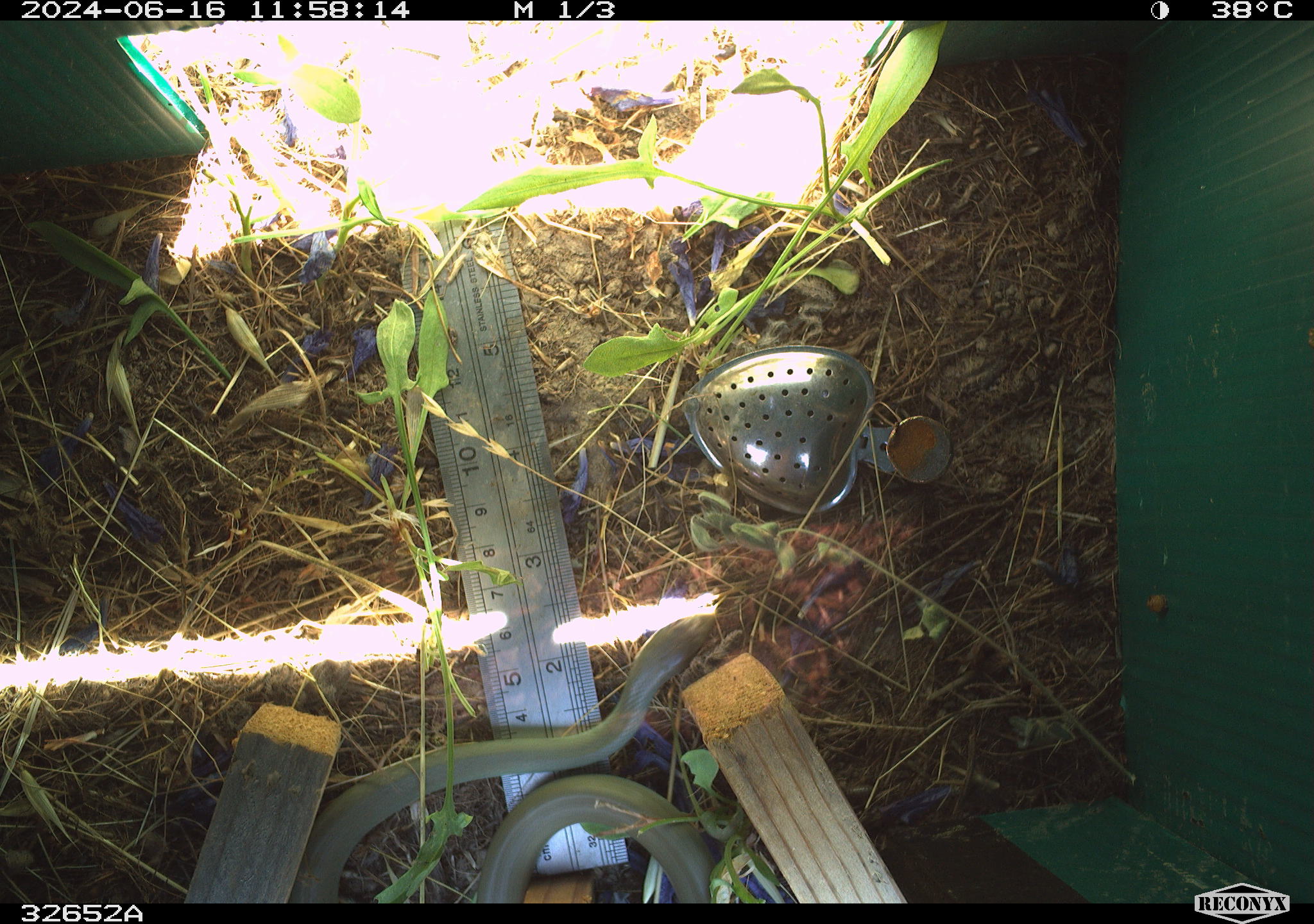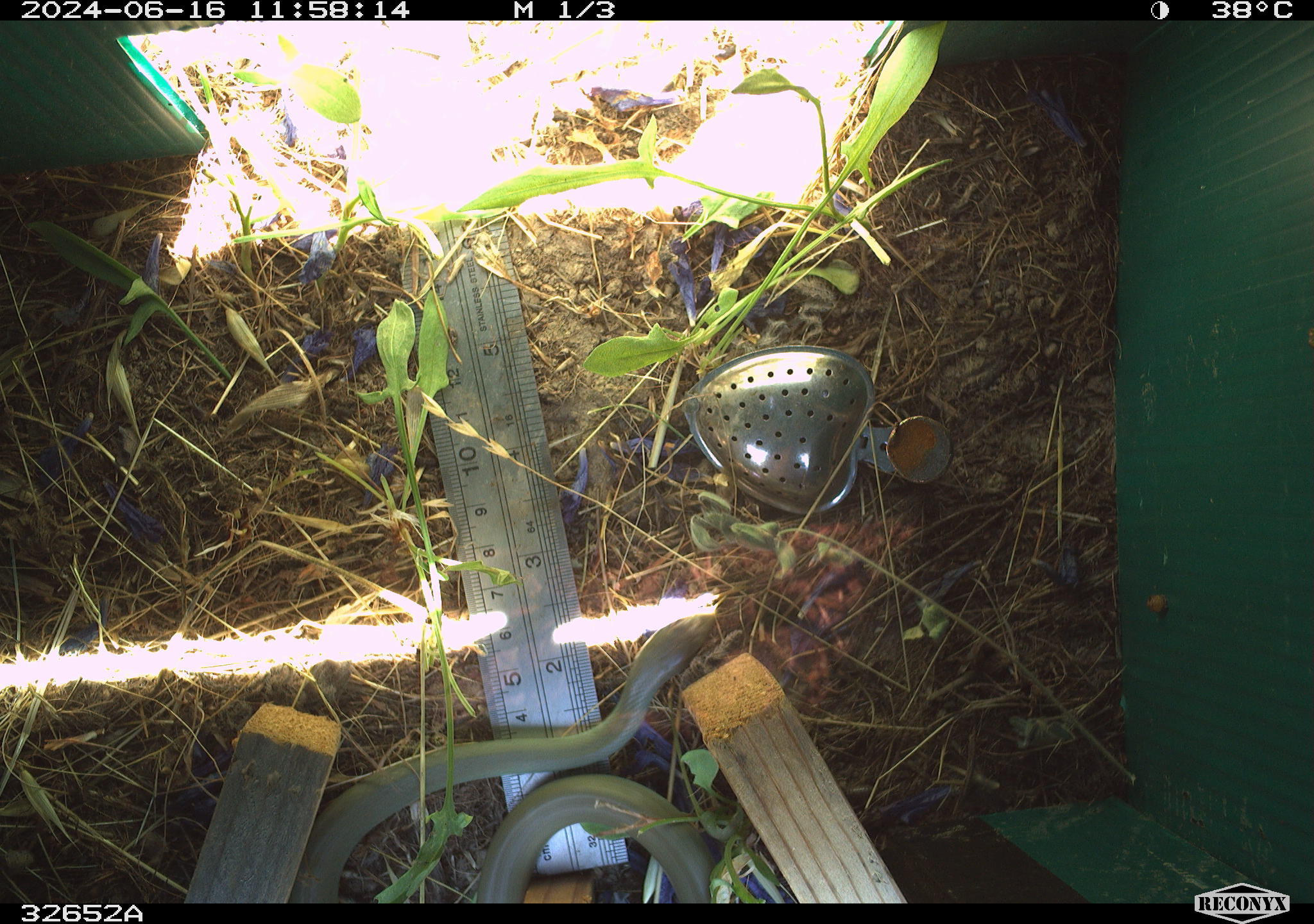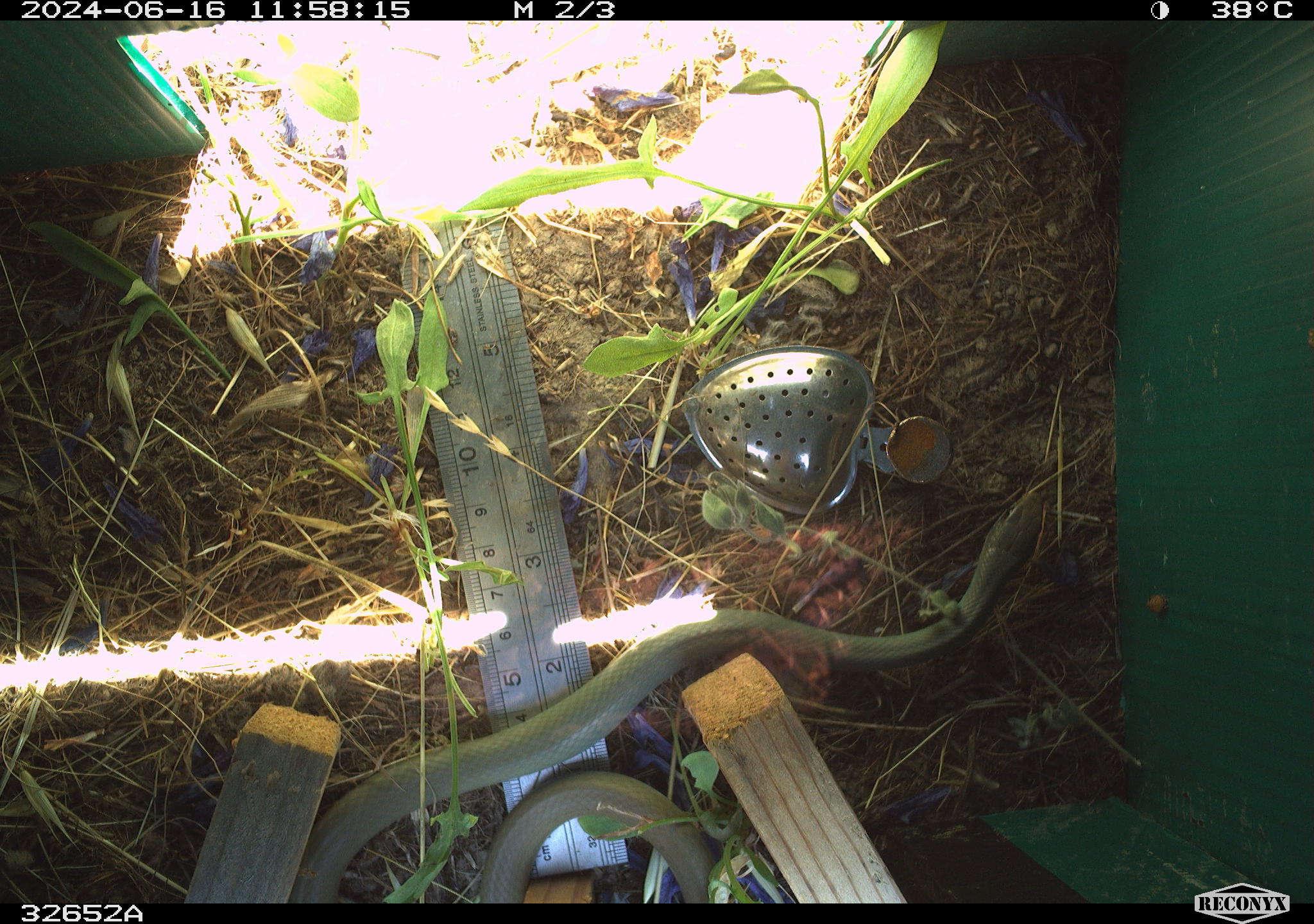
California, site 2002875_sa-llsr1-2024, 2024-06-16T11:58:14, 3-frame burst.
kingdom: Animalia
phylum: Chordata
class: Reptilia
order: Squamata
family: Colubridae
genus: Coluber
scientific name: Coluber constrictor mormon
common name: western yellow-bellied racer